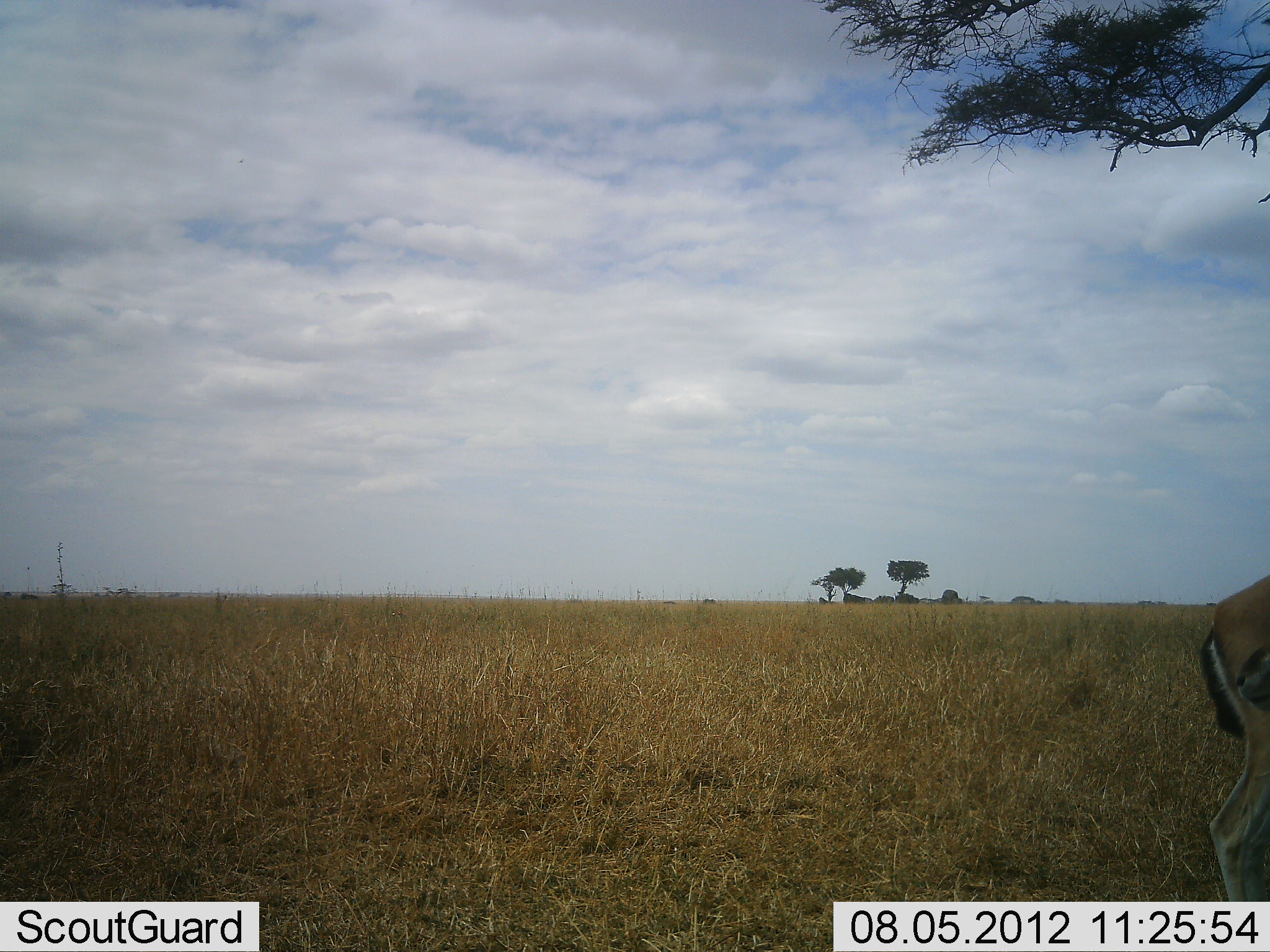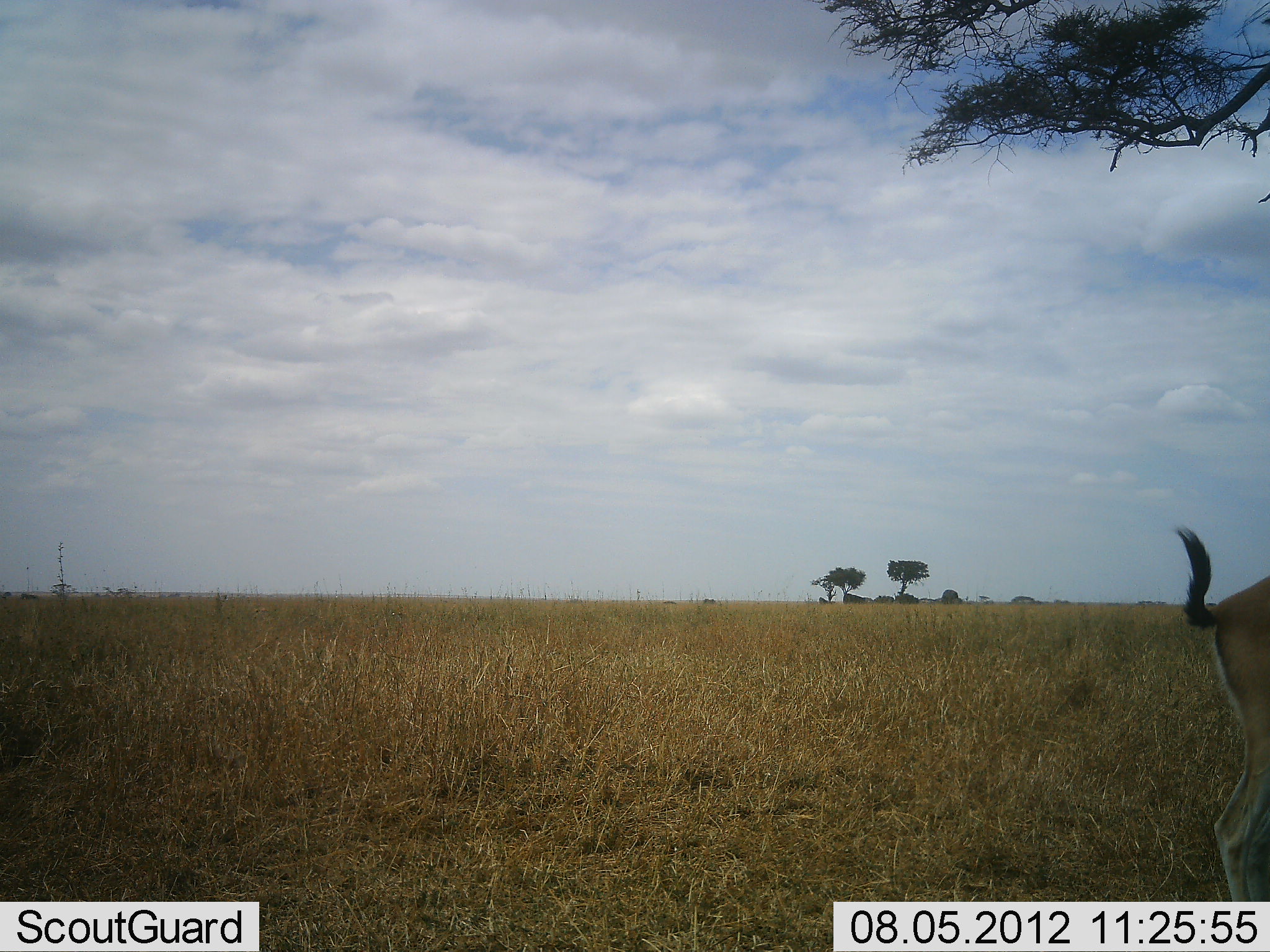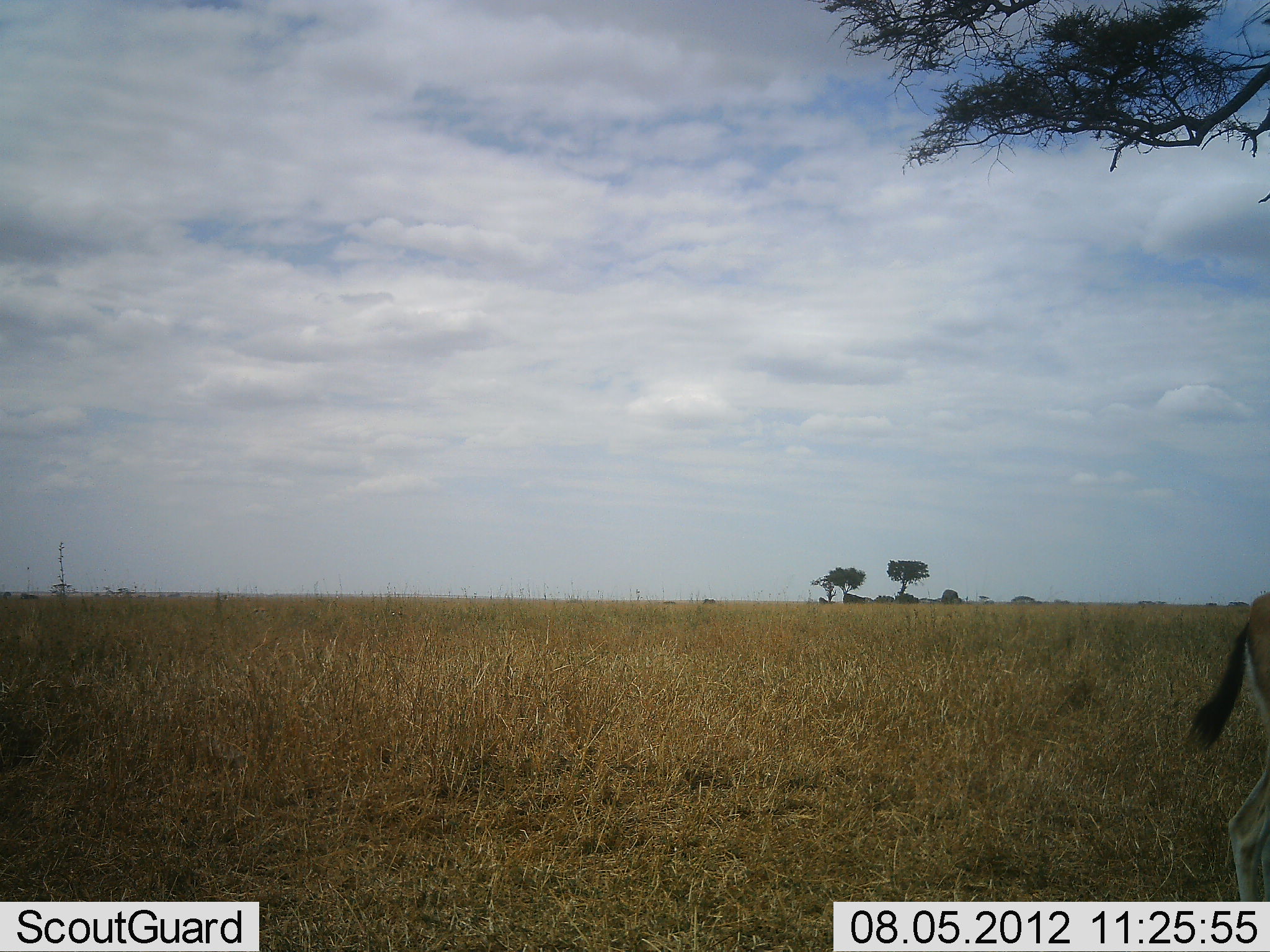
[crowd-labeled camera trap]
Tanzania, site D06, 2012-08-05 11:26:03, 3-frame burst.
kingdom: Animalia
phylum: Chordata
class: Mammalia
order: Artiodactyla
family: Bovidae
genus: Eudorcas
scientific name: Eudorcas thomsonii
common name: thomson's gazelle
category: gazellethomsons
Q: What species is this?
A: Gazellethomsons (thomson's gazelle) (Eudorcas thomsonii).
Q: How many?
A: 1.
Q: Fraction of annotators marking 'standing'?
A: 100%.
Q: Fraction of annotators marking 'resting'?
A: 0%.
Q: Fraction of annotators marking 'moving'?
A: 0%.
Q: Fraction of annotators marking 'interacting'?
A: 0%.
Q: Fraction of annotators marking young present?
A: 0%.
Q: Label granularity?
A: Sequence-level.